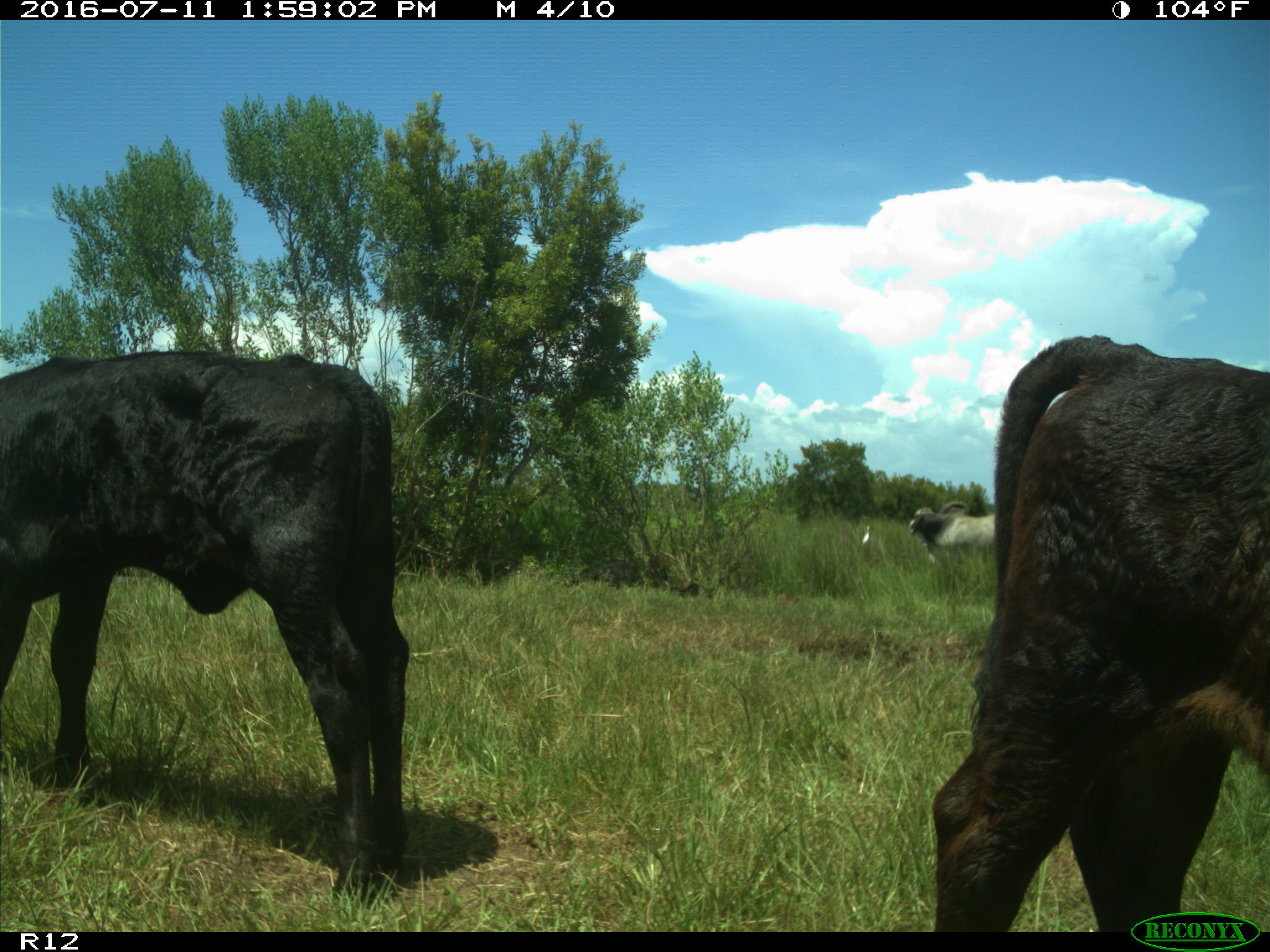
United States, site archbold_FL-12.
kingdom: Animalia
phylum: Chordata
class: Mammalia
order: Artiodactyla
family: Bovidae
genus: Bos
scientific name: Bos taurus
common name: domestic cow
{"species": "Bos taurus (domestic cow)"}